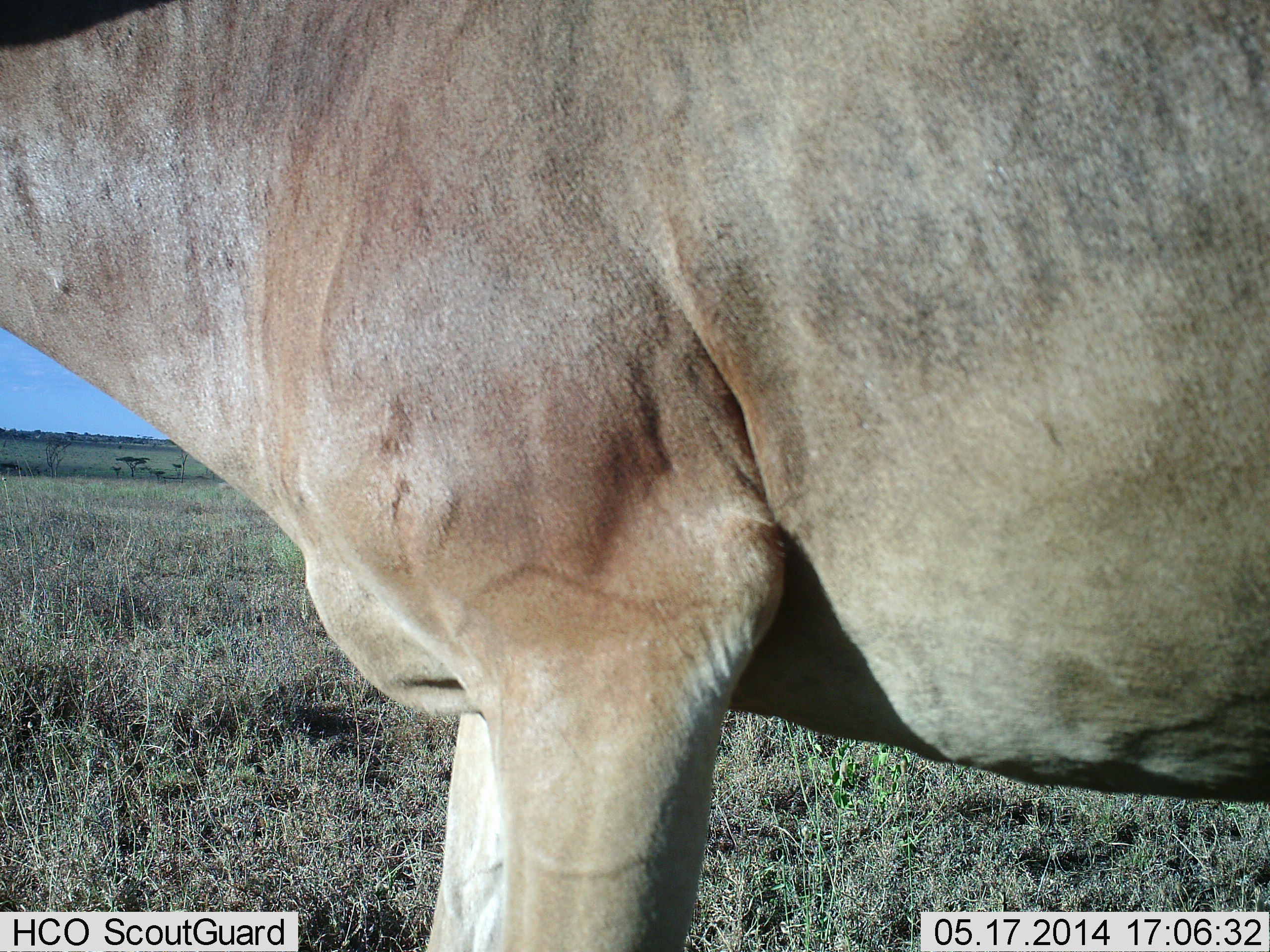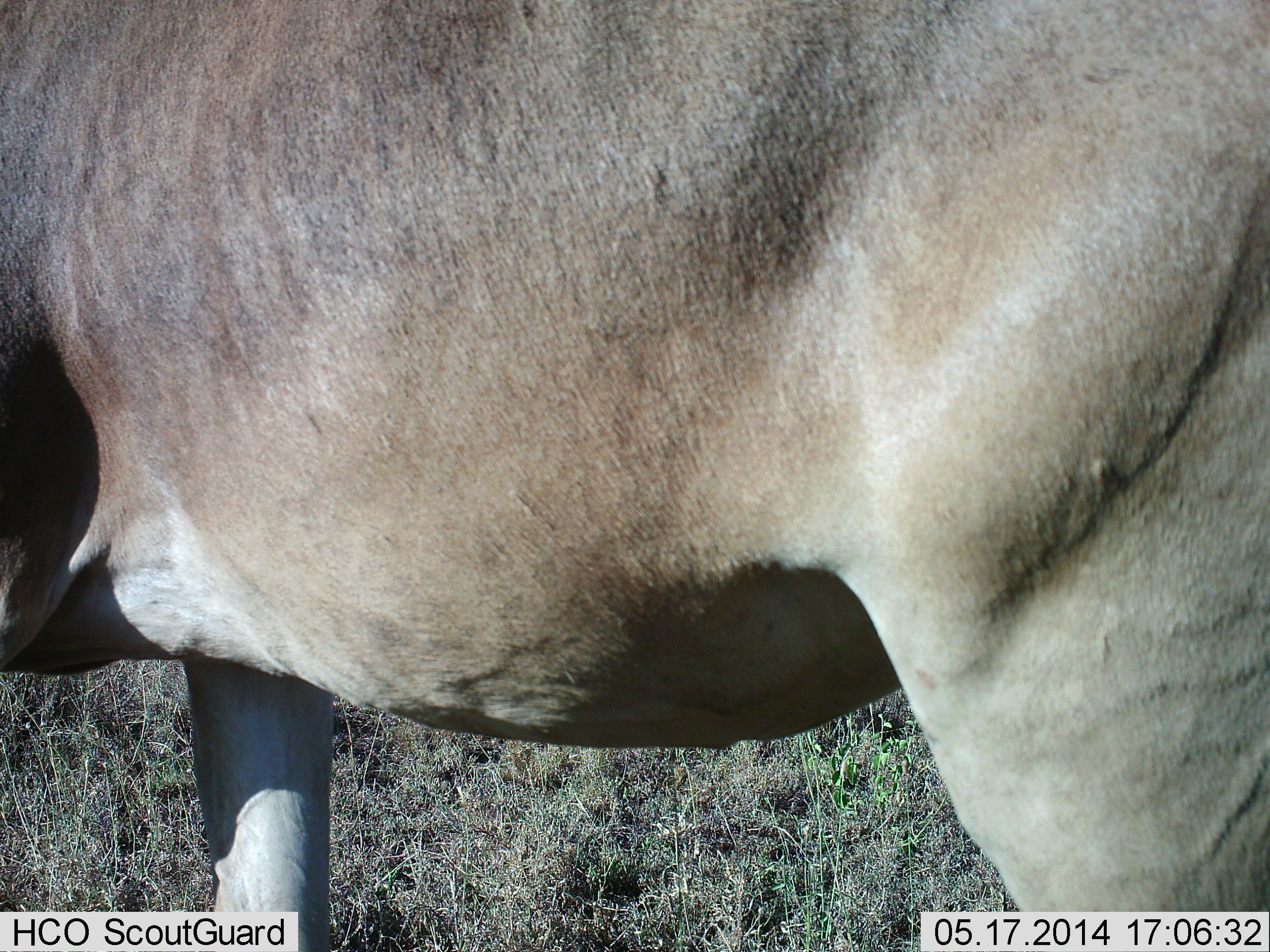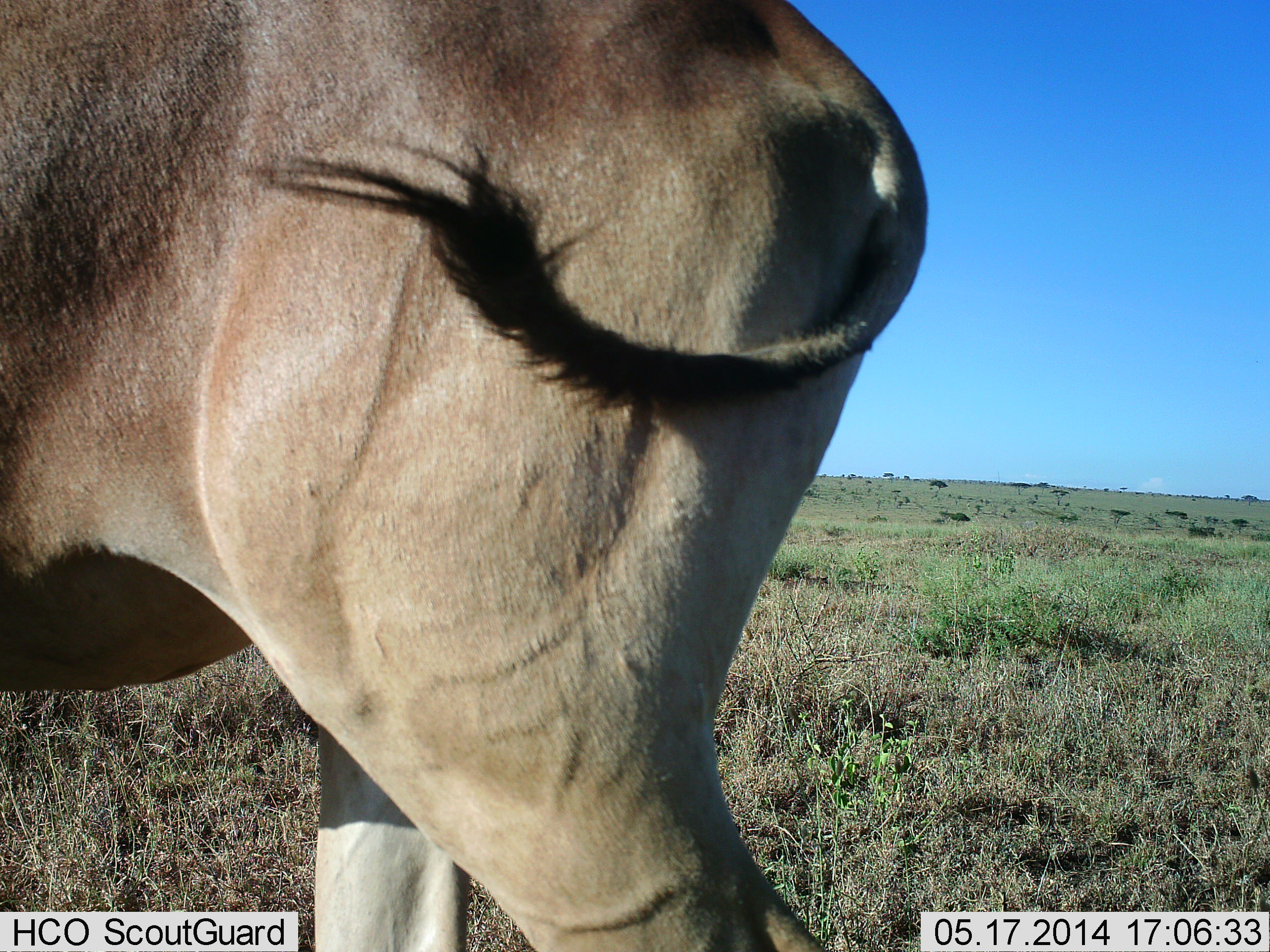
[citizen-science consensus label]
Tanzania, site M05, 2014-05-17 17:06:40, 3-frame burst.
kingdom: Animalia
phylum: Chordata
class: Mammalia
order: Artiodactyla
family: Bovidae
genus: Alcelaphus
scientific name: Alcelaphus buselaphus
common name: hartebeest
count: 1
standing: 30%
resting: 0%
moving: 70%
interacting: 0%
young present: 0%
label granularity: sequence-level